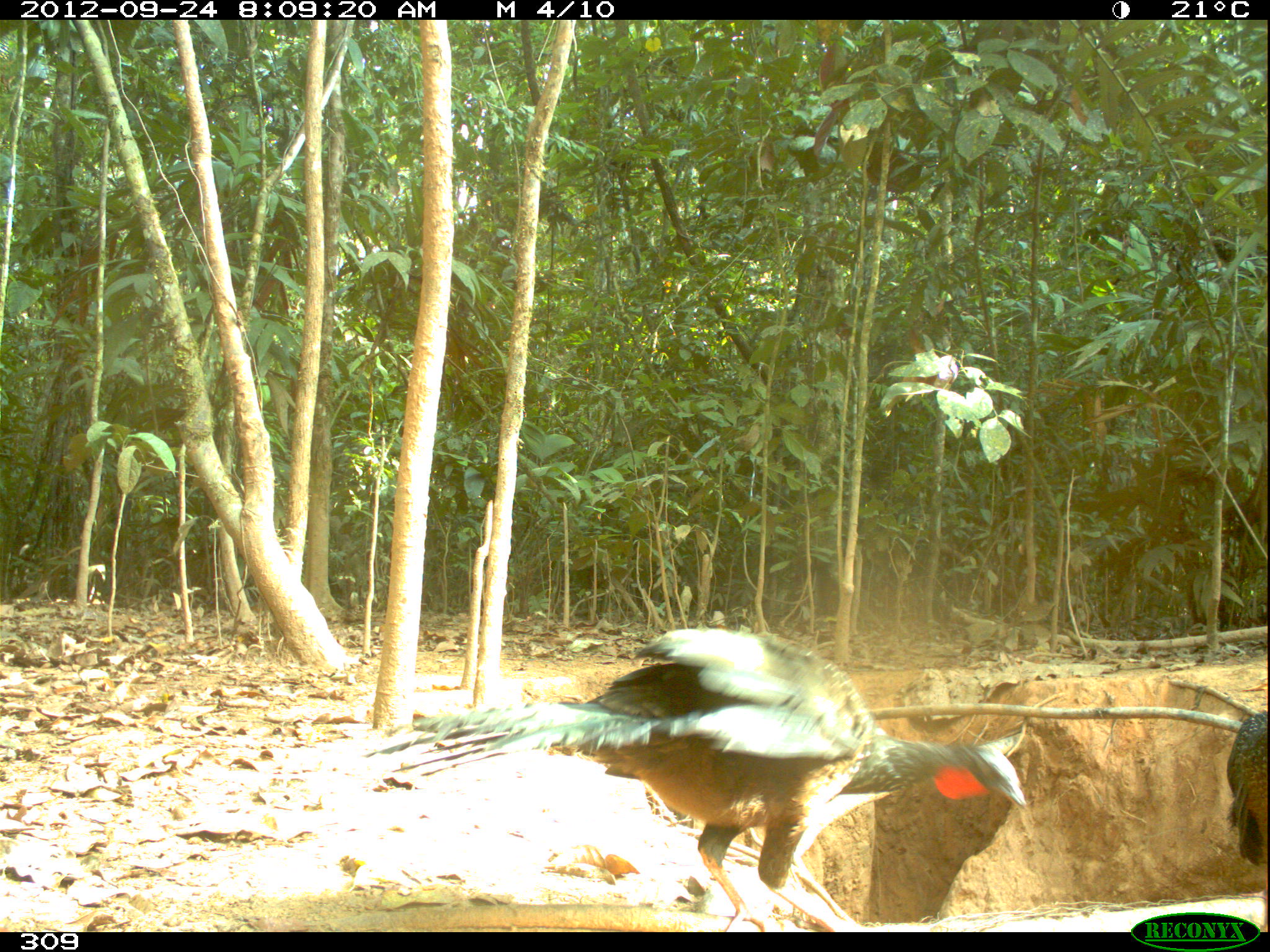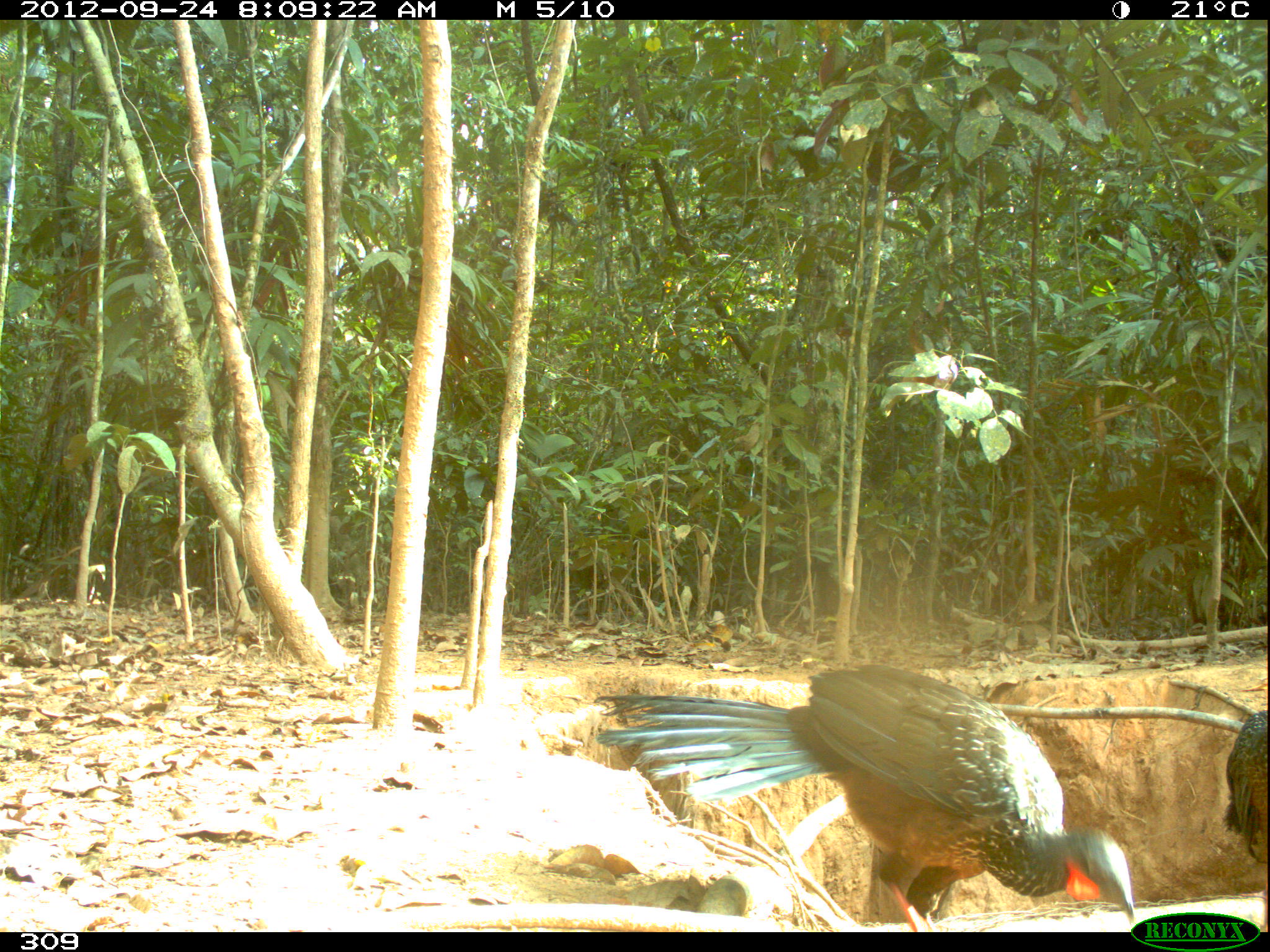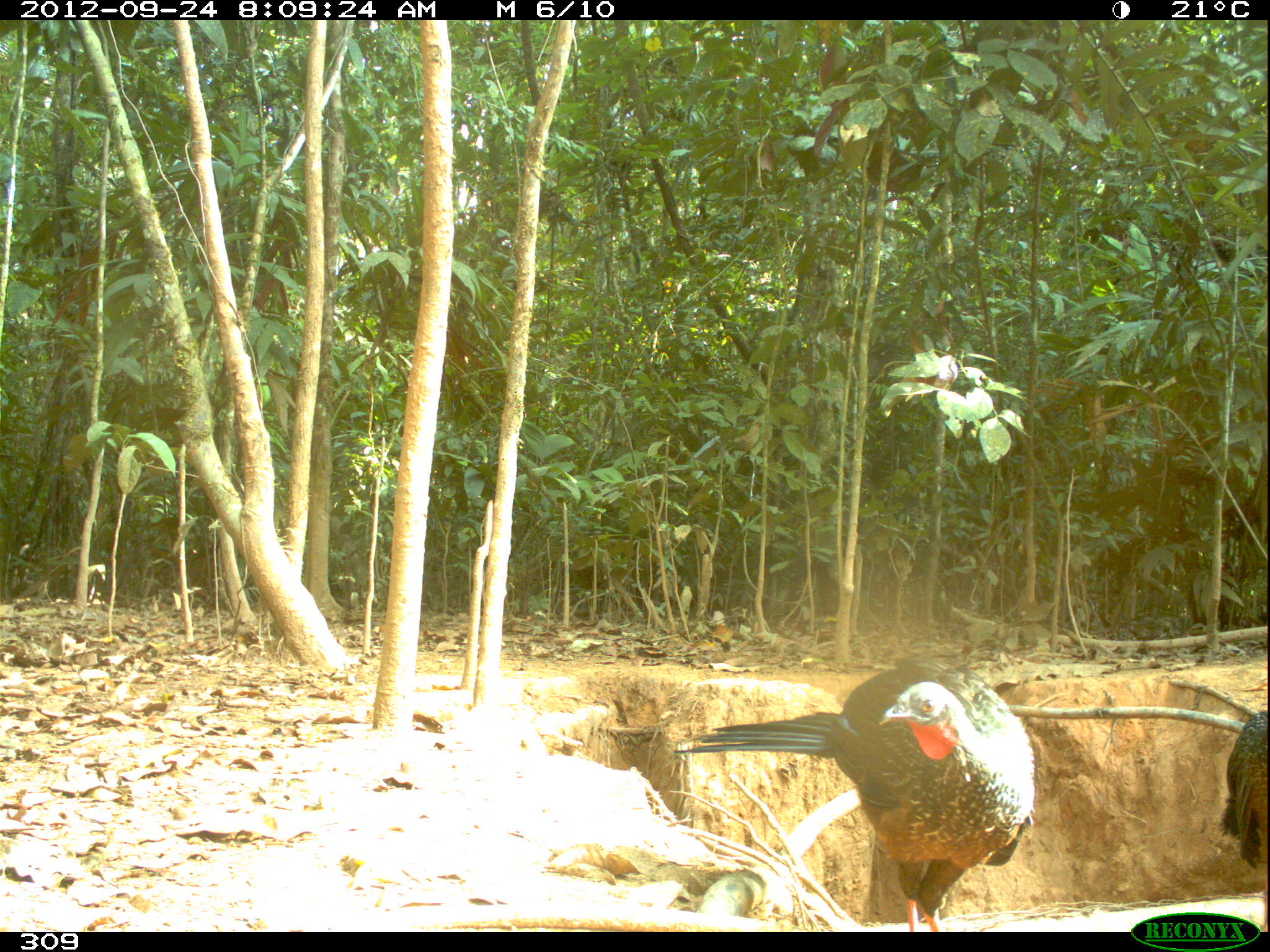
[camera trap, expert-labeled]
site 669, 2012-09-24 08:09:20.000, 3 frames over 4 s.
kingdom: Animalia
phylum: Chordata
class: Aves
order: Galliformes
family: Cracidae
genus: Penelope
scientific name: Penelope jacquacu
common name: spix's guan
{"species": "Penelope jacquacu (spix's guan)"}